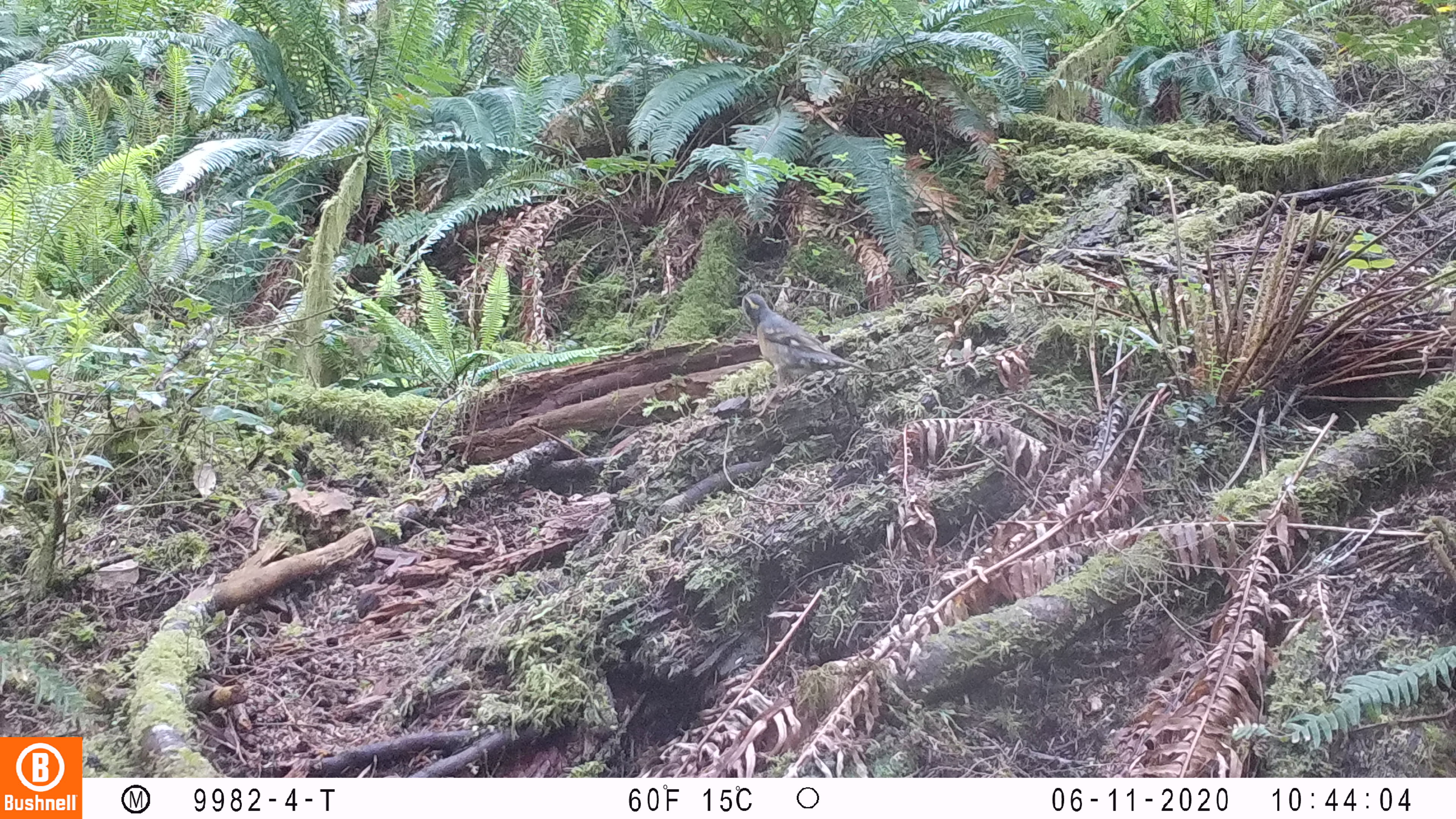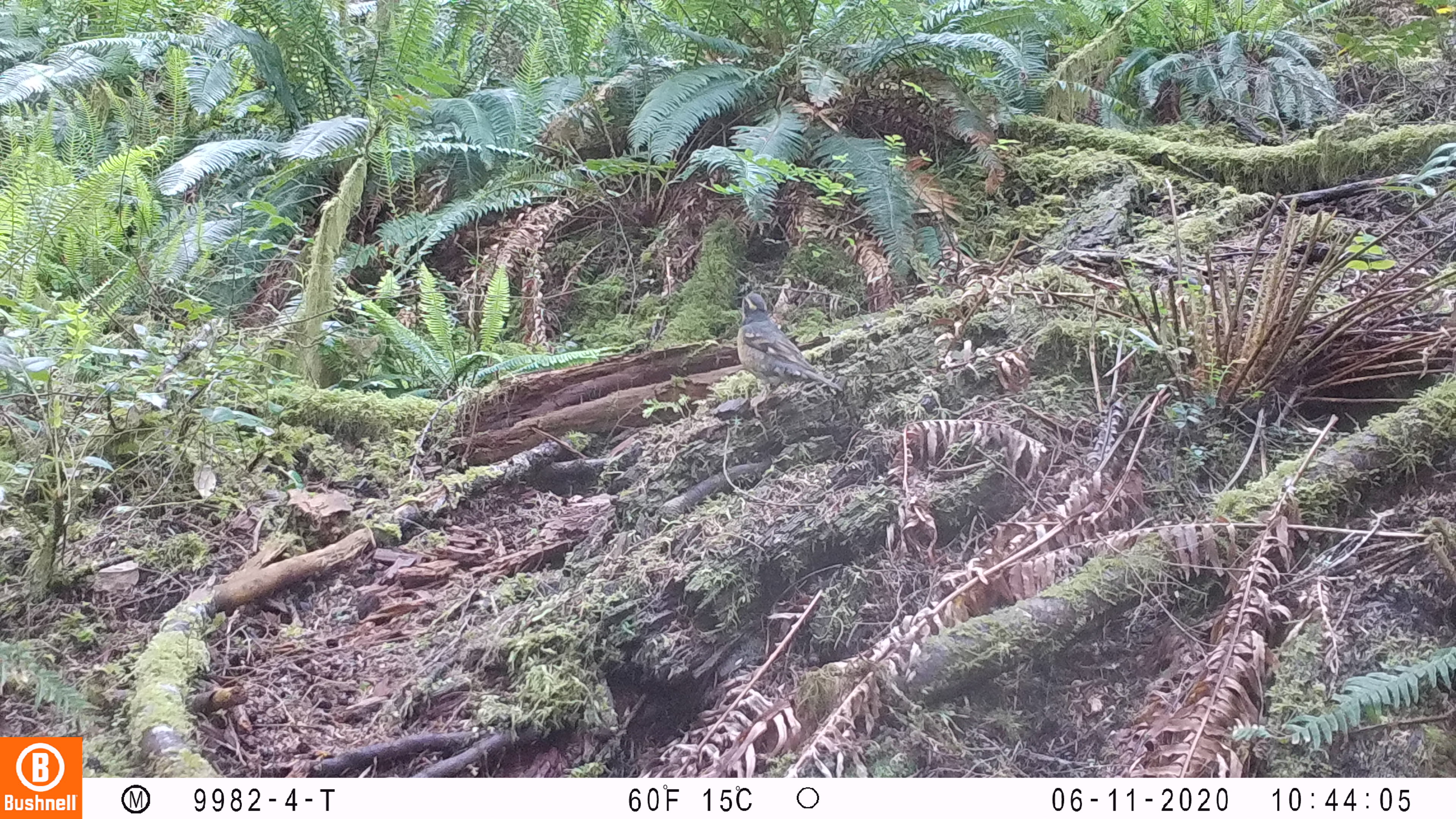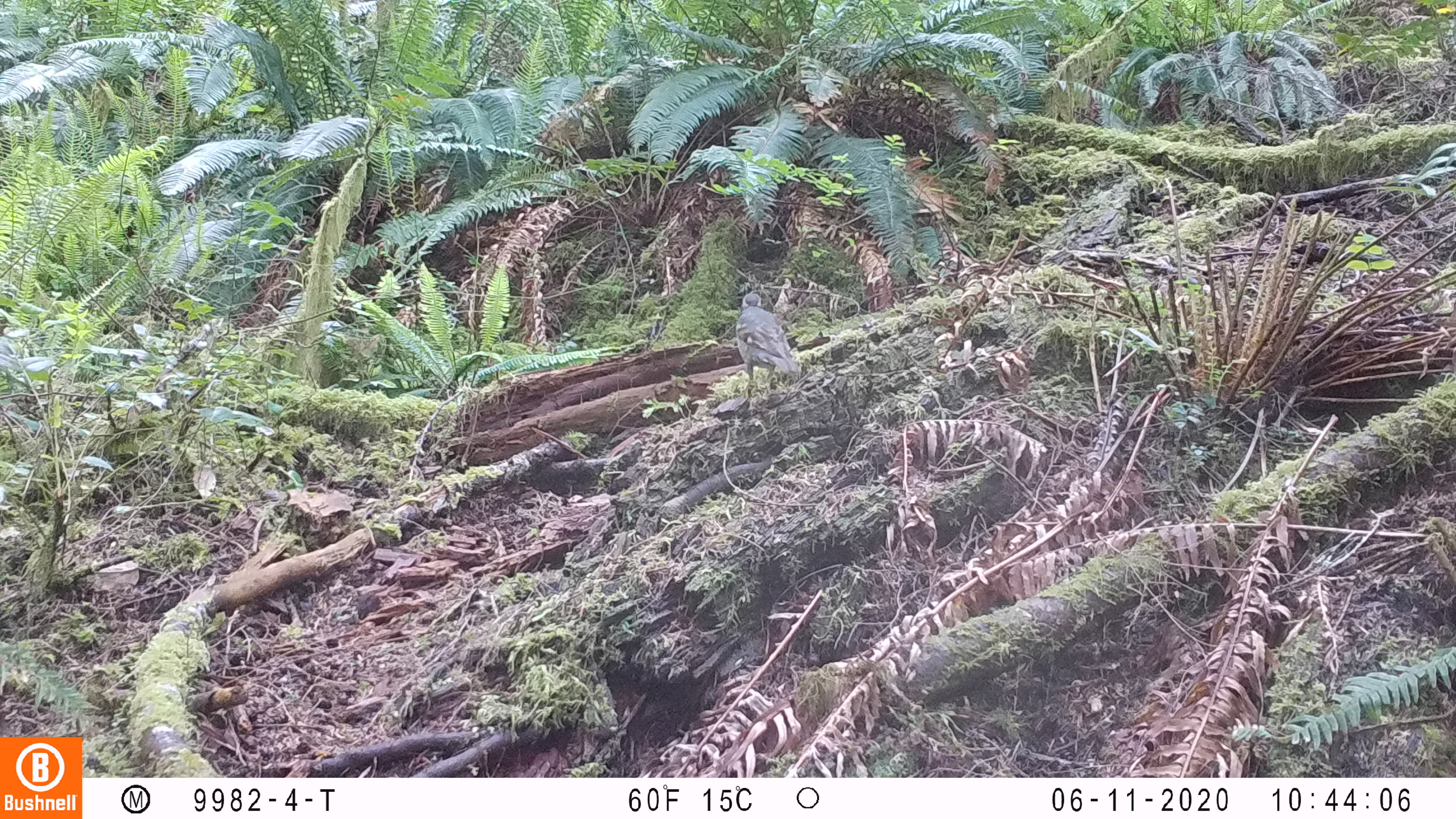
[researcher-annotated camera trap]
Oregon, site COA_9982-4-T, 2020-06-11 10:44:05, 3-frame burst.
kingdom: Animalia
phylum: Chordata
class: Aves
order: Passeriformes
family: Turdidae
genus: Ixoreus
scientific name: Ixoreus naevius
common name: varied thrush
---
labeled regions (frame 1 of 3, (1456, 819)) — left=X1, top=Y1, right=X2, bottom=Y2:
varied thrush: left=735, top=292, right=873, bottom=392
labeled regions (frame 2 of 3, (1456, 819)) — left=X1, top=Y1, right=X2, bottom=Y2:
varied thrush: left=729, top=289, right=838, bottom=391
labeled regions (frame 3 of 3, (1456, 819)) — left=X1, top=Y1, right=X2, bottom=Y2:
varied thrush: left=732, top=289, right=800, bottom=391